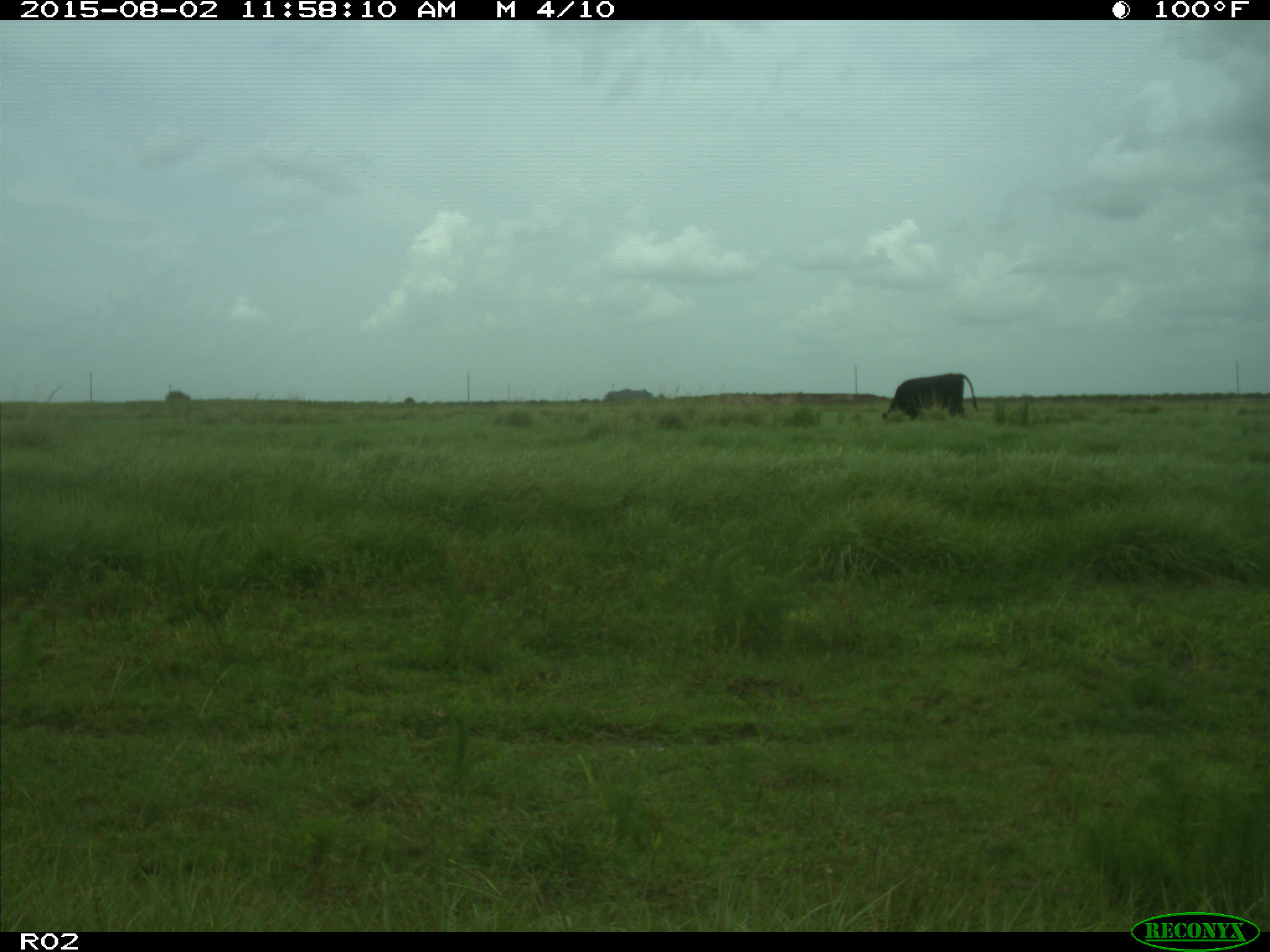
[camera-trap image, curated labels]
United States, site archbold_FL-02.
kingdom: Animalia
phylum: Chordata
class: Mammalia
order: Artiodactyla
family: Bovidae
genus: Bos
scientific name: Bos taurus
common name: domestic cow